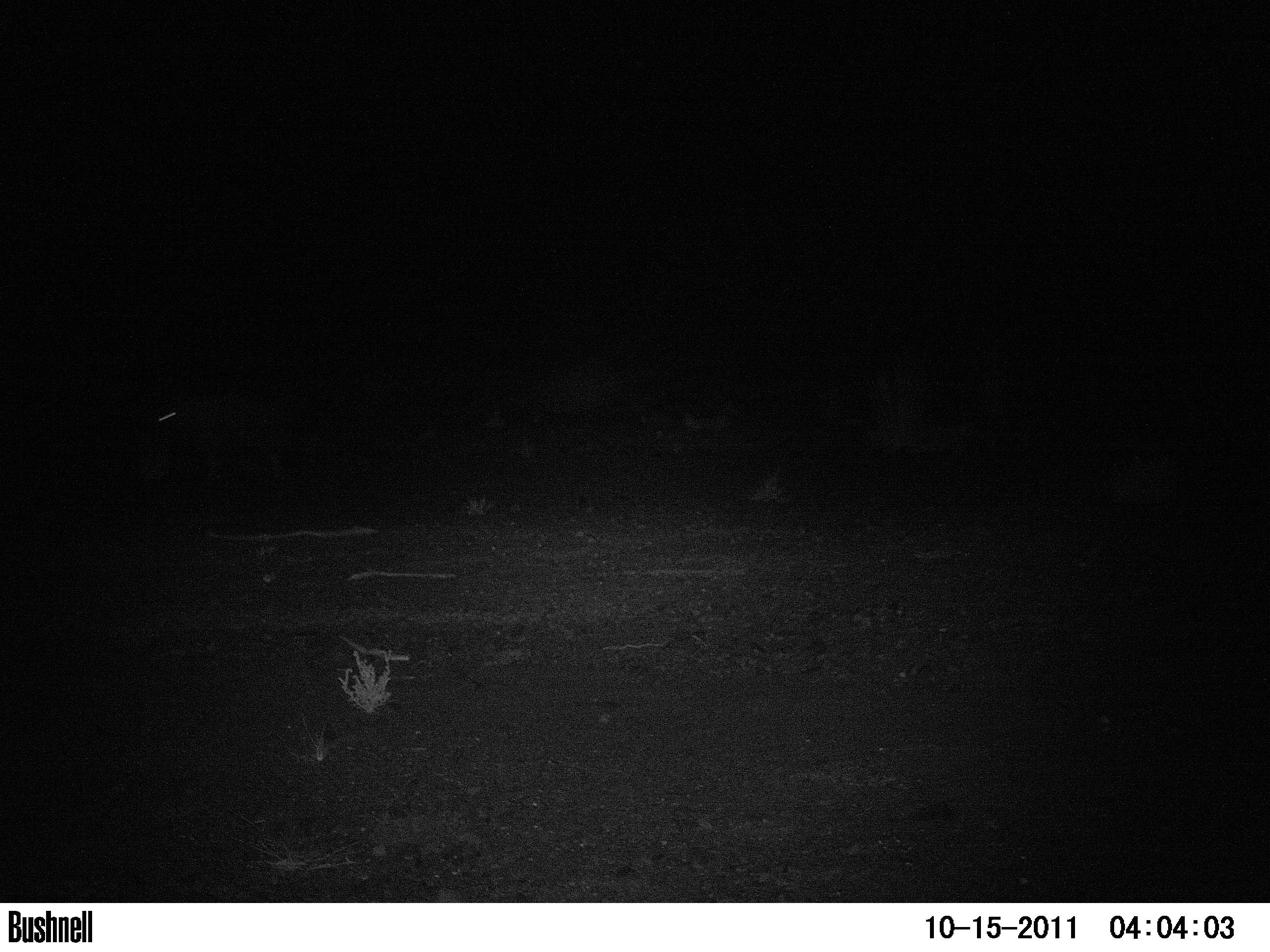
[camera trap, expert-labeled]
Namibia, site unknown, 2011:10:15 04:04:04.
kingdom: Animalia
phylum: Chordata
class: Mammalia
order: Carnivora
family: Hyaenidae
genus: Parahyaena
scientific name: Parahyaena brunnea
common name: brown hyena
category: hyaena brunnea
Hyaena brunnea (brown hyena) (Parahyaena brunnea).